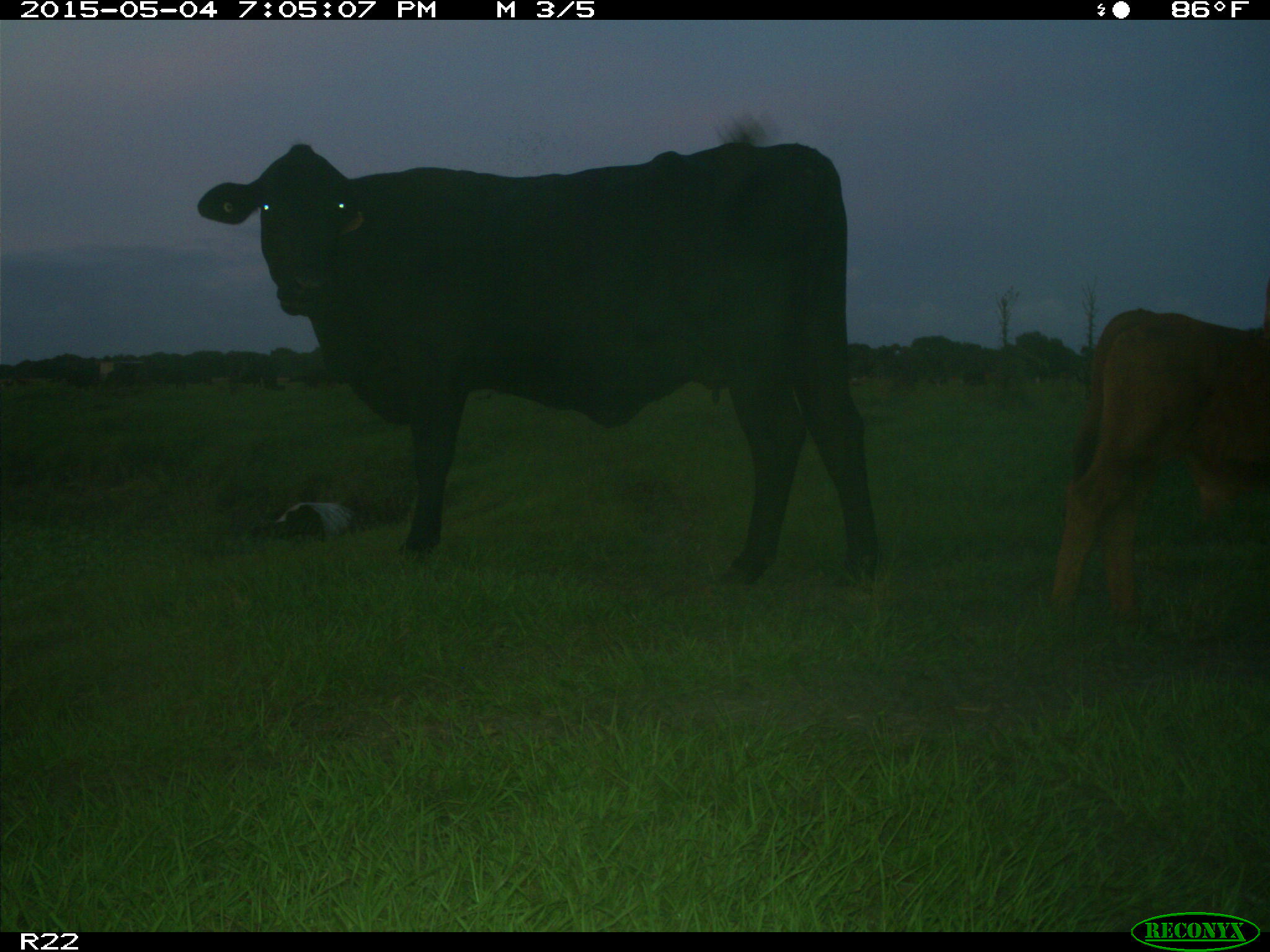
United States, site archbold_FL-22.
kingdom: Animalia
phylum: Chordata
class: Mammalia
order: Artiodactyla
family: Bovidae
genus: Bos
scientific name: Bos taurus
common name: domestic cow